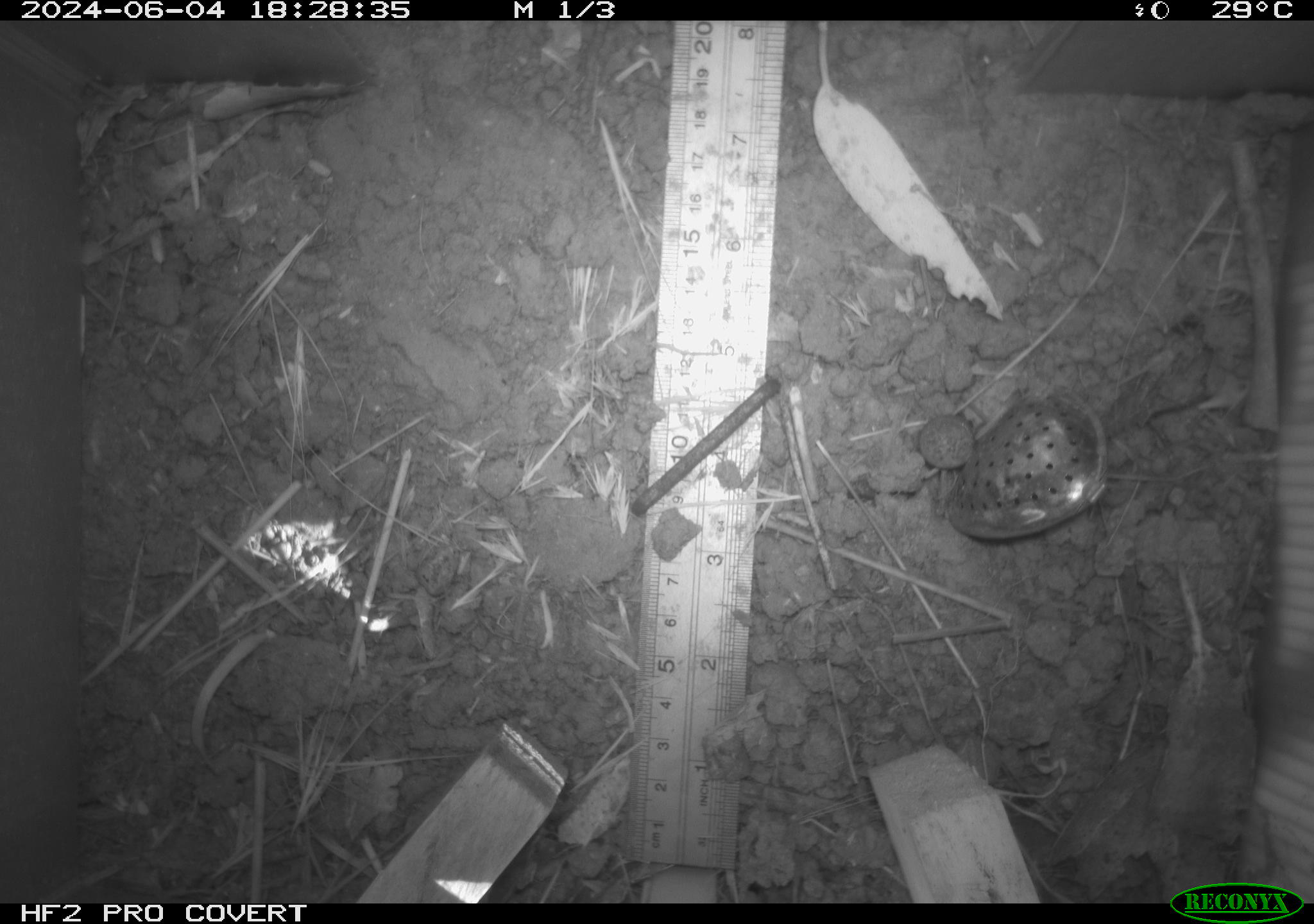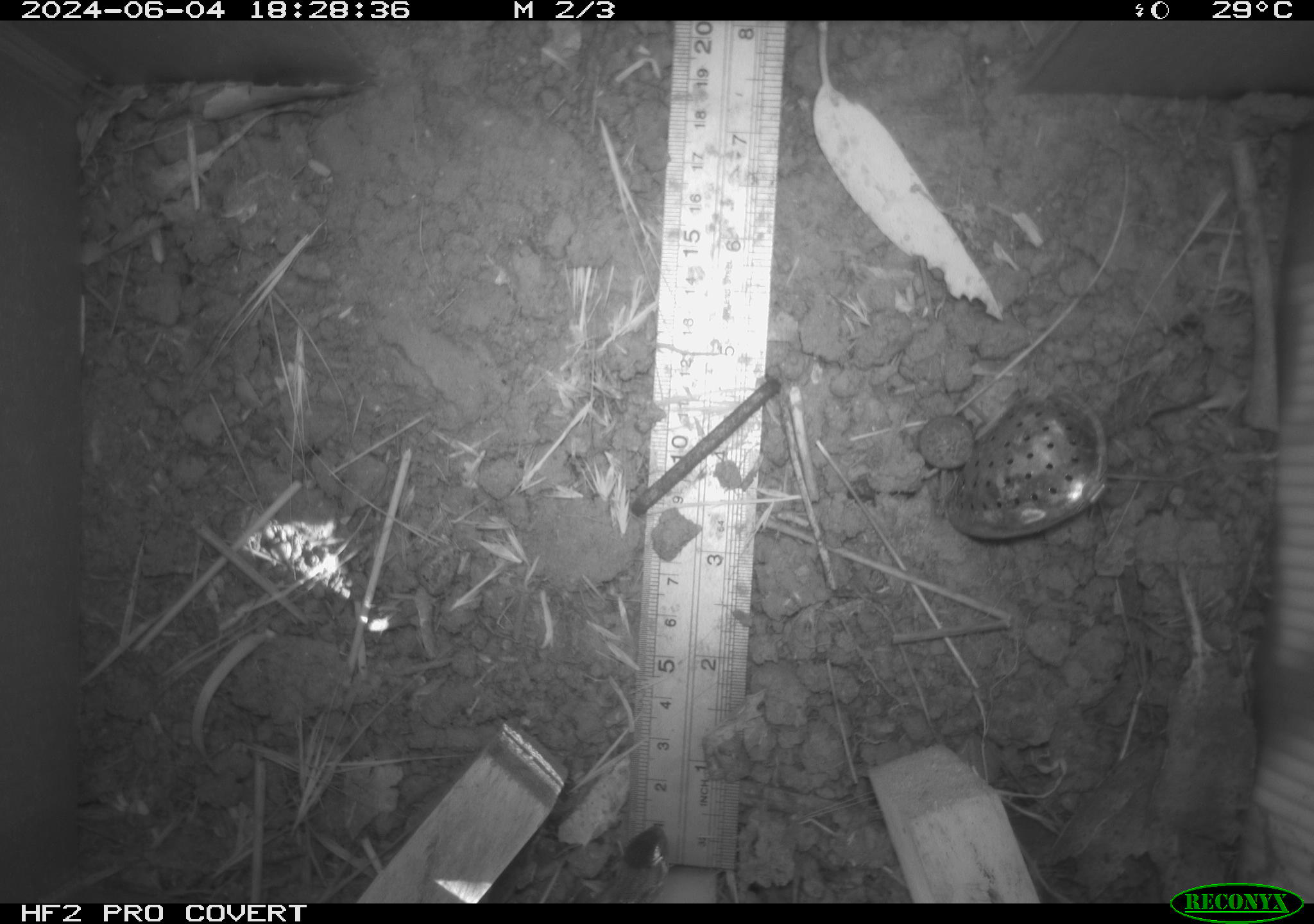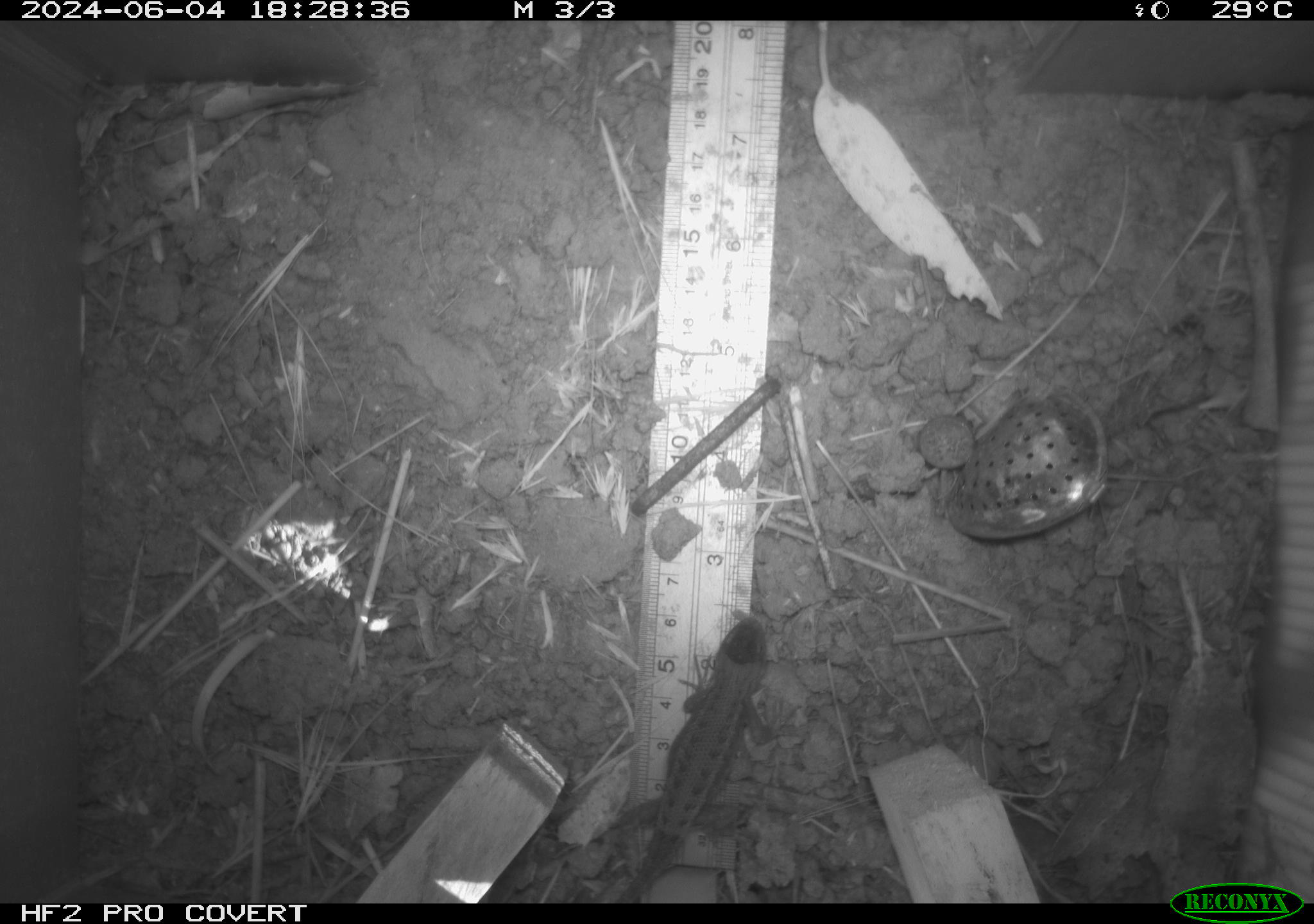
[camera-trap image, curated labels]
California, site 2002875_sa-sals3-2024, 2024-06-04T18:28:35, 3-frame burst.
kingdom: Animalia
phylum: Chordata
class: Reptilia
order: Squamata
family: Phrynosomatidae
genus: Sceloporus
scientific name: Sceloporus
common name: spiny lizards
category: sceloporus species